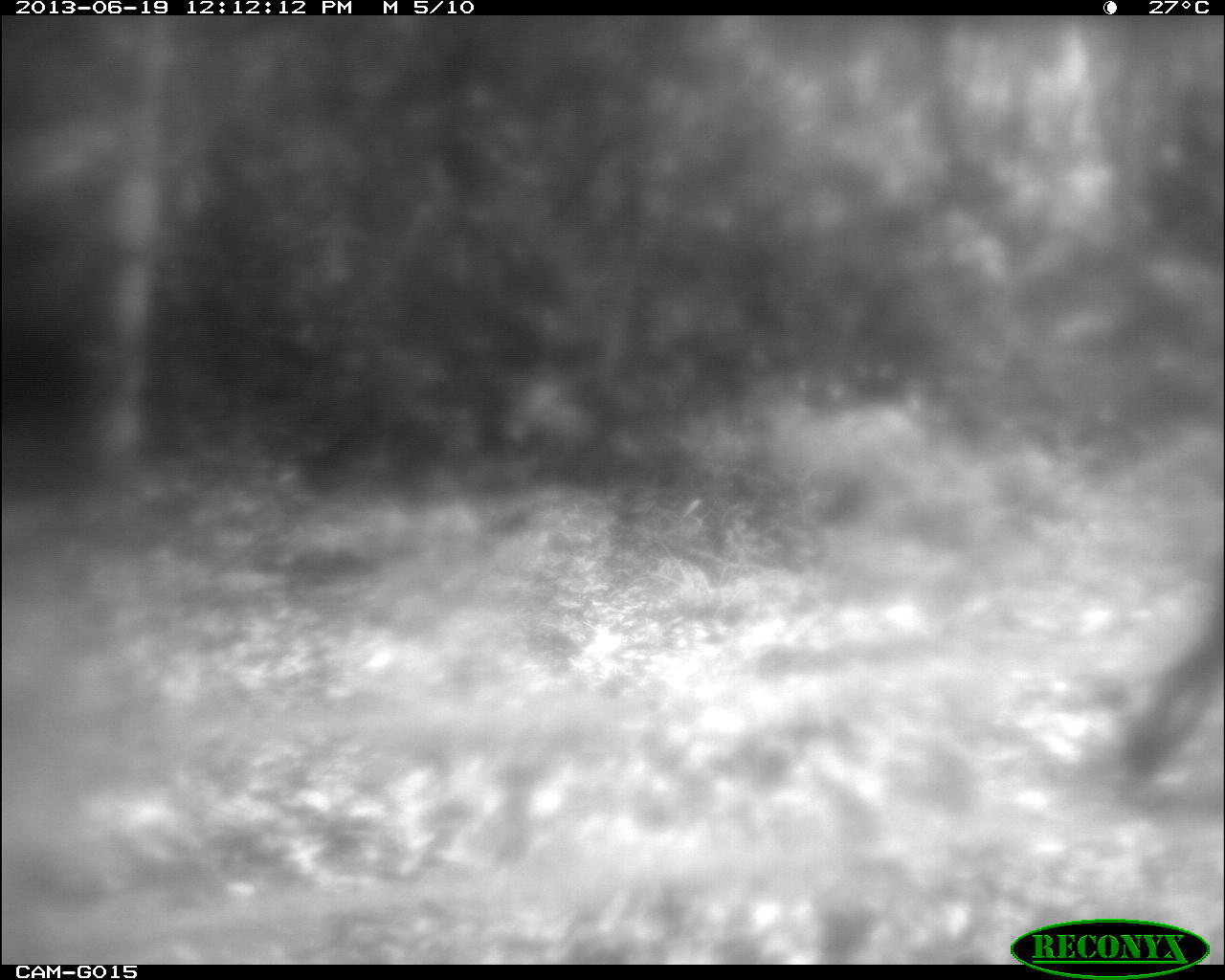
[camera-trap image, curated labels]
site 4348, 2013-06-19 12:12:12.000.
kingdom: Animalia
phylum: Chordata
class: Mammalia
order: Carnivora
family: Felidae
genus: Puma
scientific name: Puma concolor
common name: mountain lion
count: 1